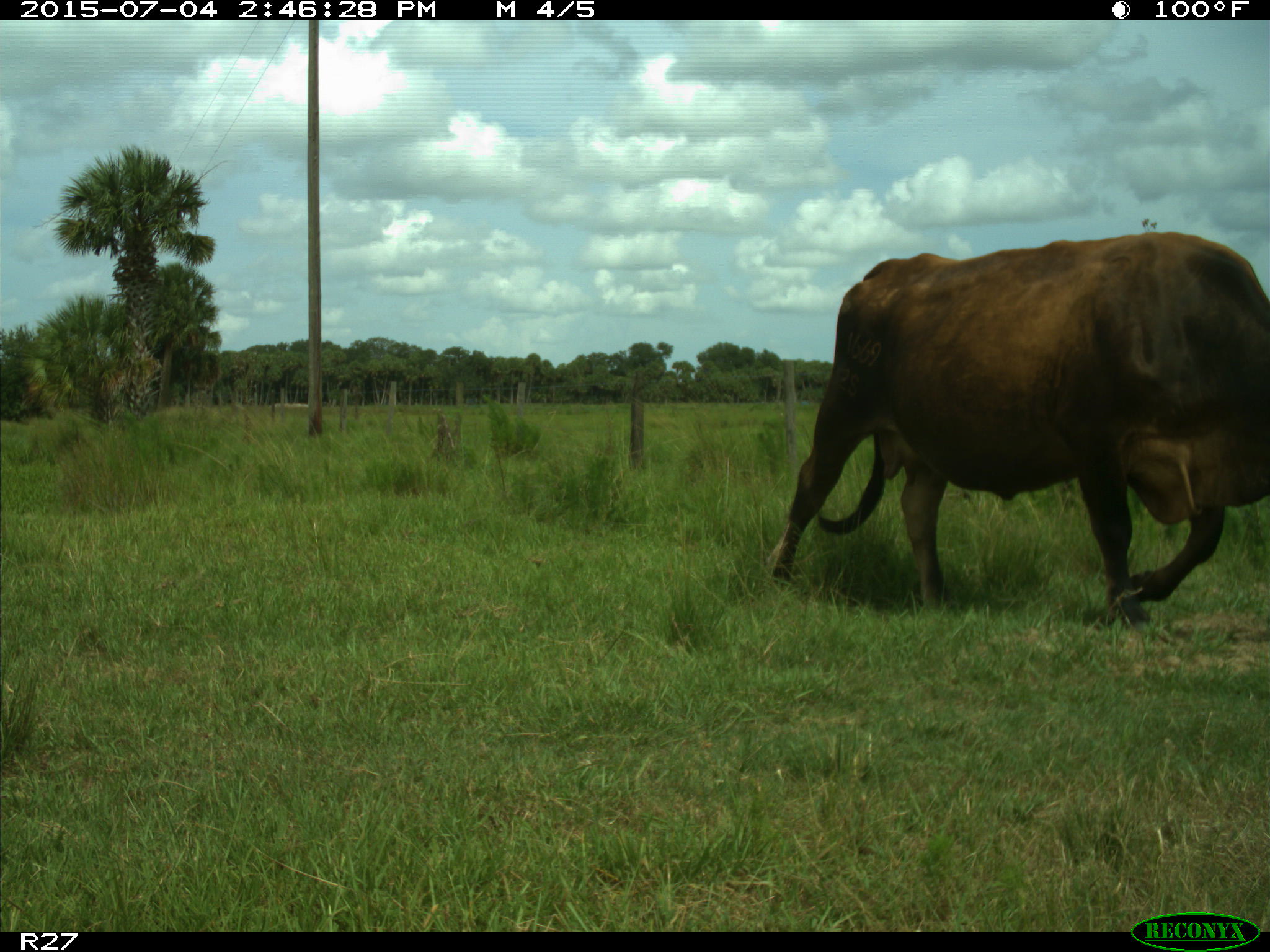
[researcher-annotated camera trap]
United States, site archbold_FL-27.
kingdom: Animalia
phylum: Chordata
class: Mammalia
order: Artiodactyla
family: Bovidae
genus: Bos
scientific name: Bos taurus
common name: domestic cow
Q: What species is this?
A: Bos taurus (domestic cow).